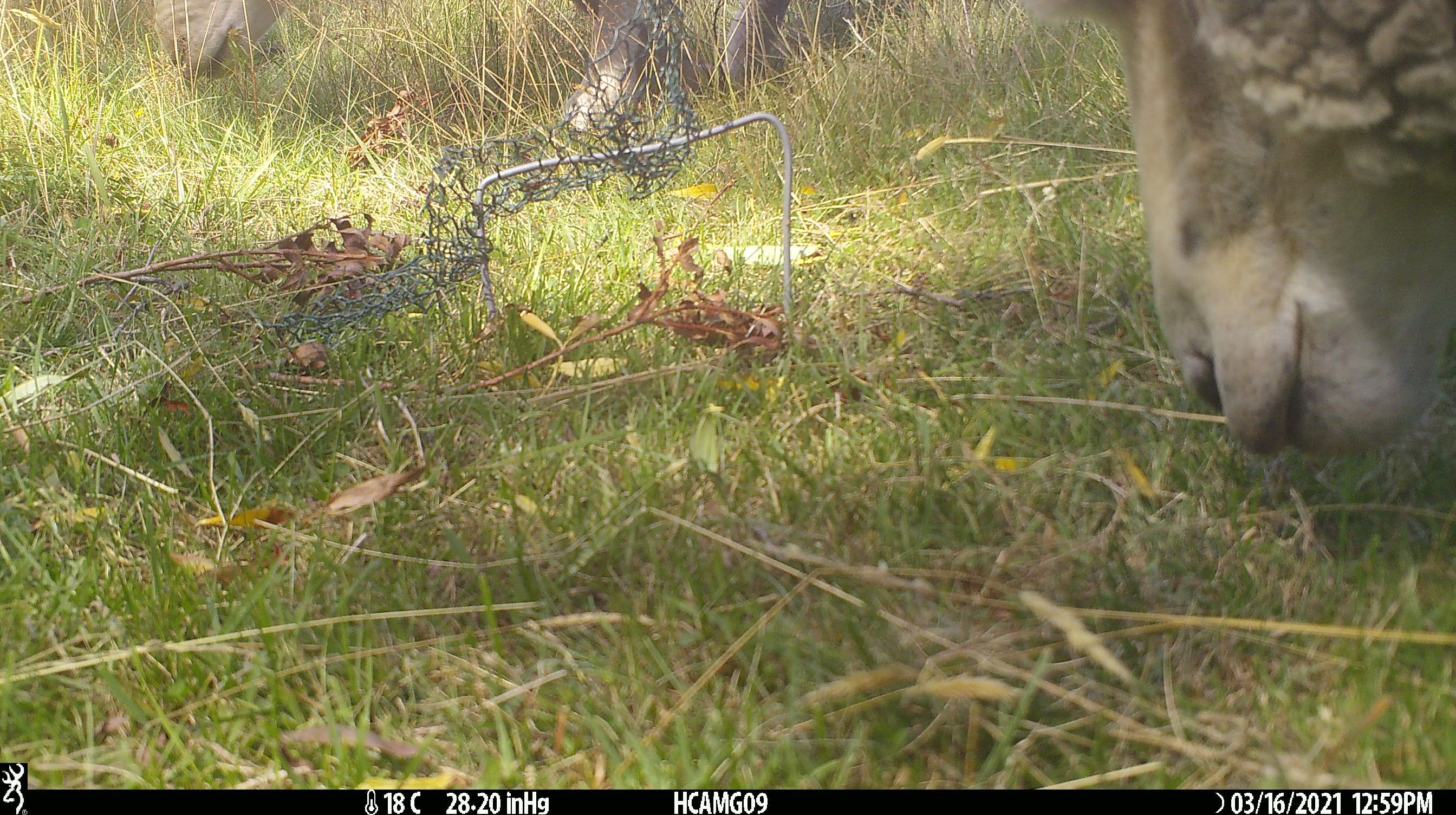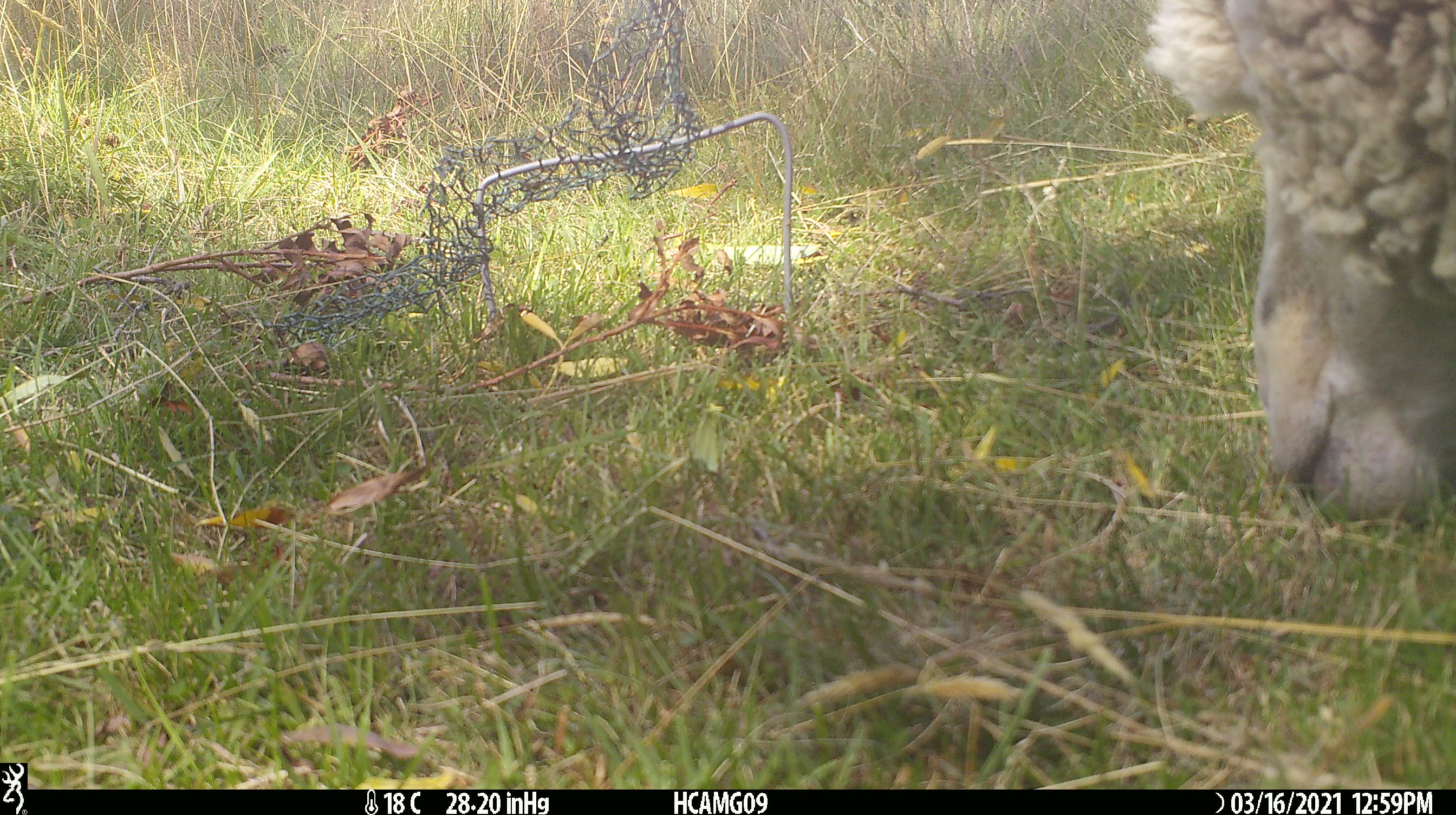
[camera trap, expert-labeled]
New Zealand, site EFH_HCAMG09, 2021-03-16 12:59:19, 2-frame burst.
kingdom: Animalia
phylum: Chordata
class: Mammalia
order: Artiodactyla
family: Bovidae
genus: Ovis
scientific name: Ovis aries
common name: domestic sheep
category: sheep